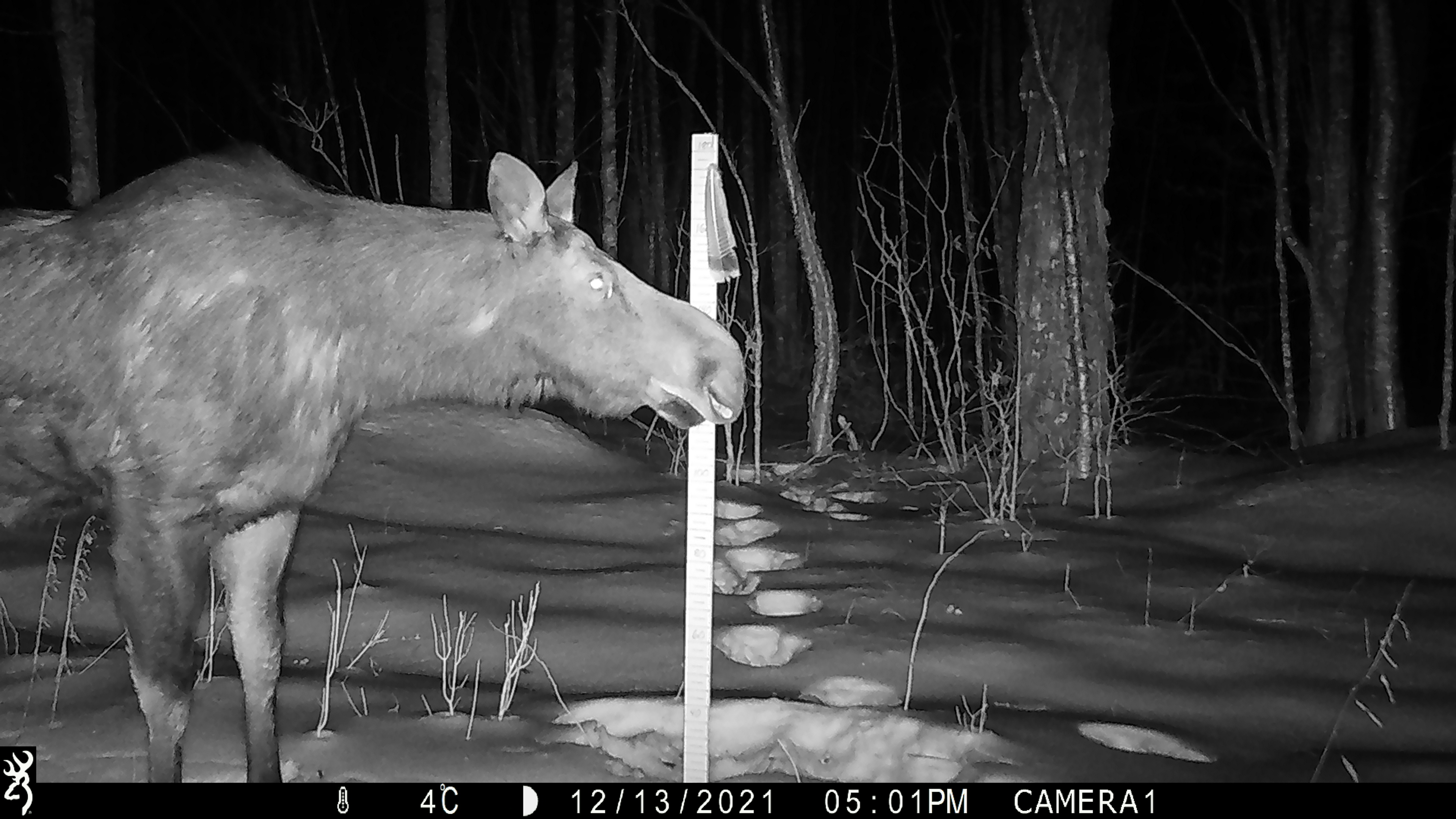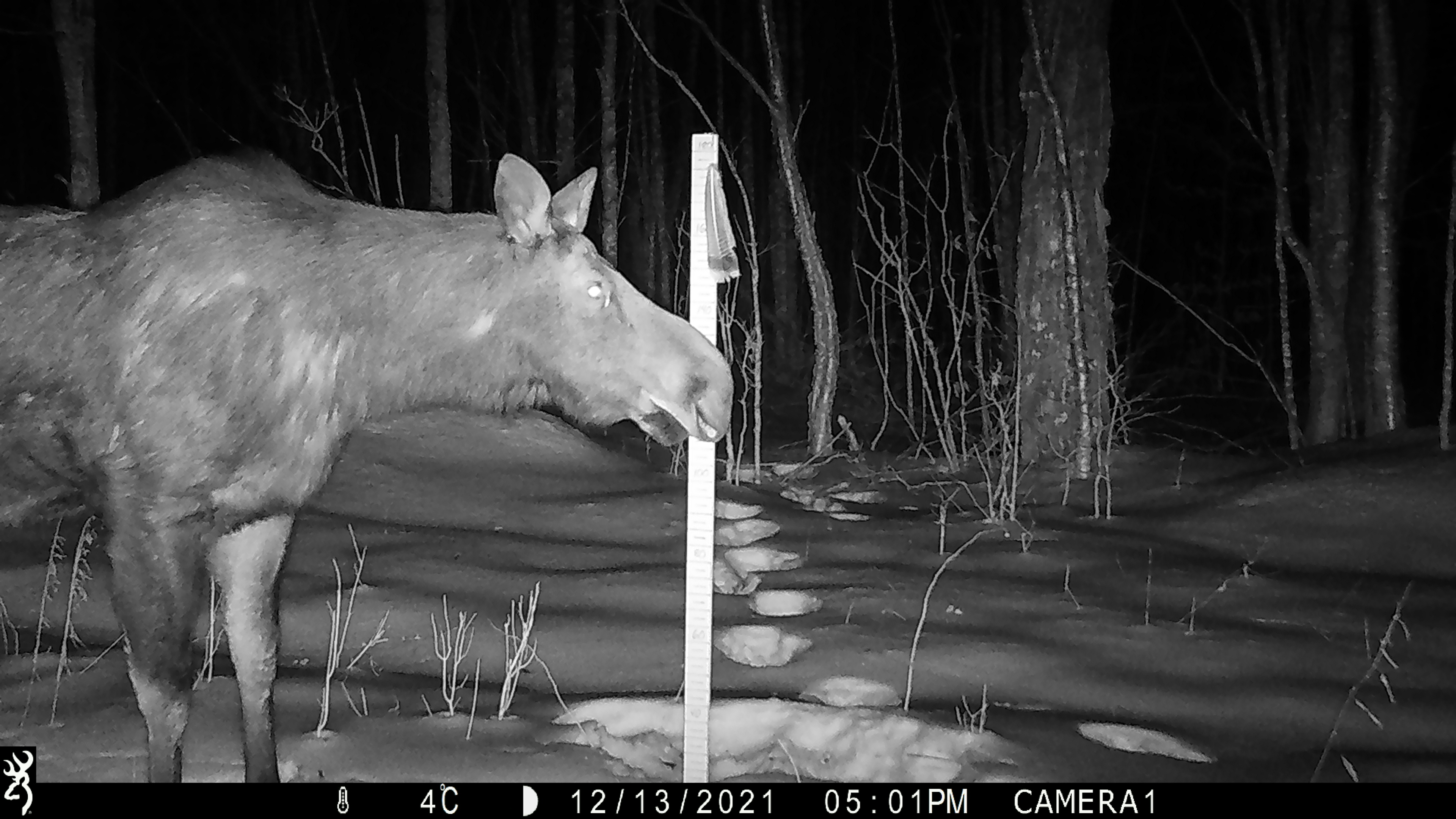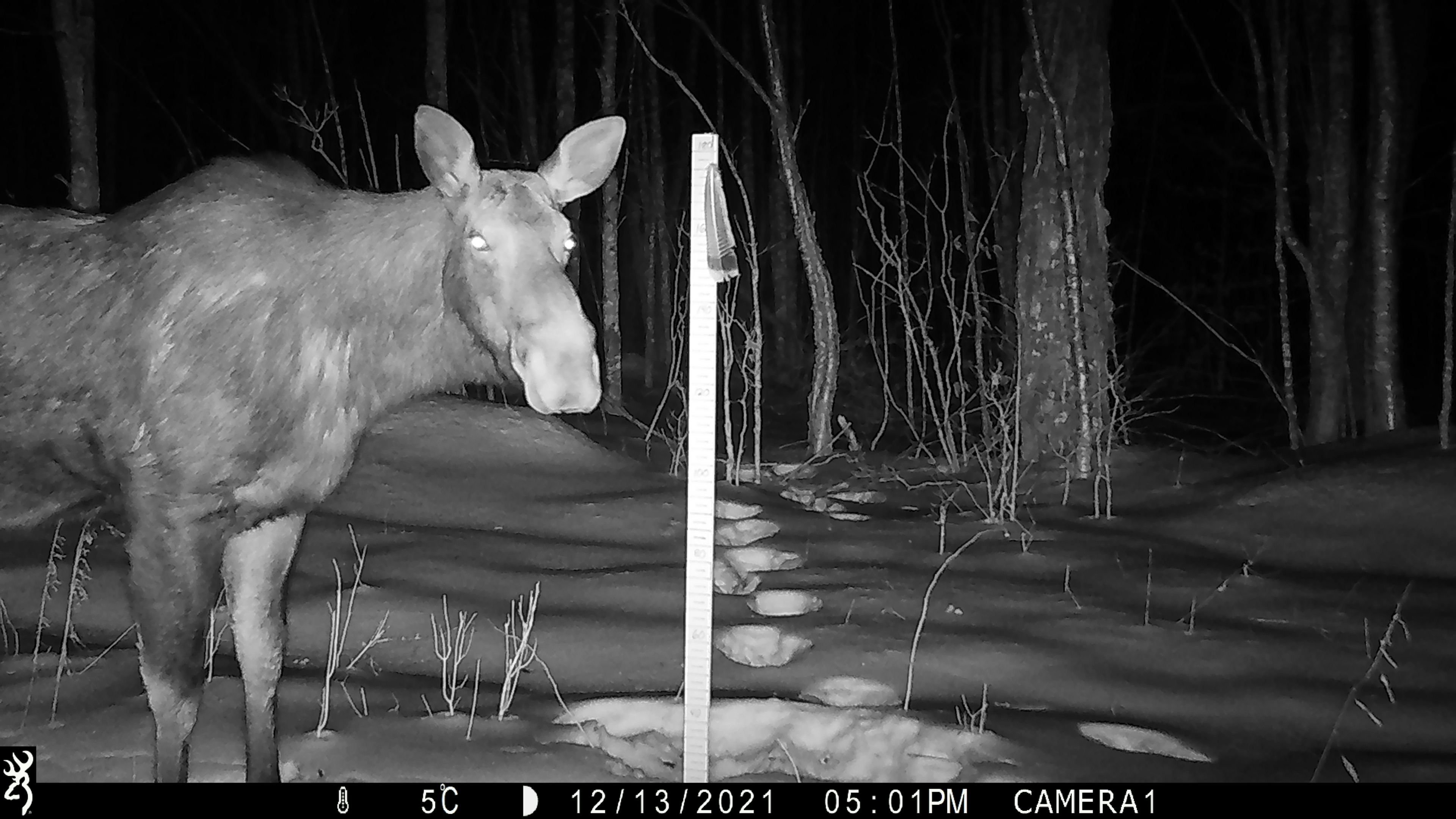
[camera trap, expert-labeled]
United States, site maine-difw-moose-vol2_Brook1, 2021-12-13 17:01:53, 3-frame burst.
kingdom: Animalia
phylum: Chordata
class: Mammalia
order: Artiodactyla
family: Cervidae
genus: Alces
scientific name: Alces alces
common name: moose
Moose (Alces alces).